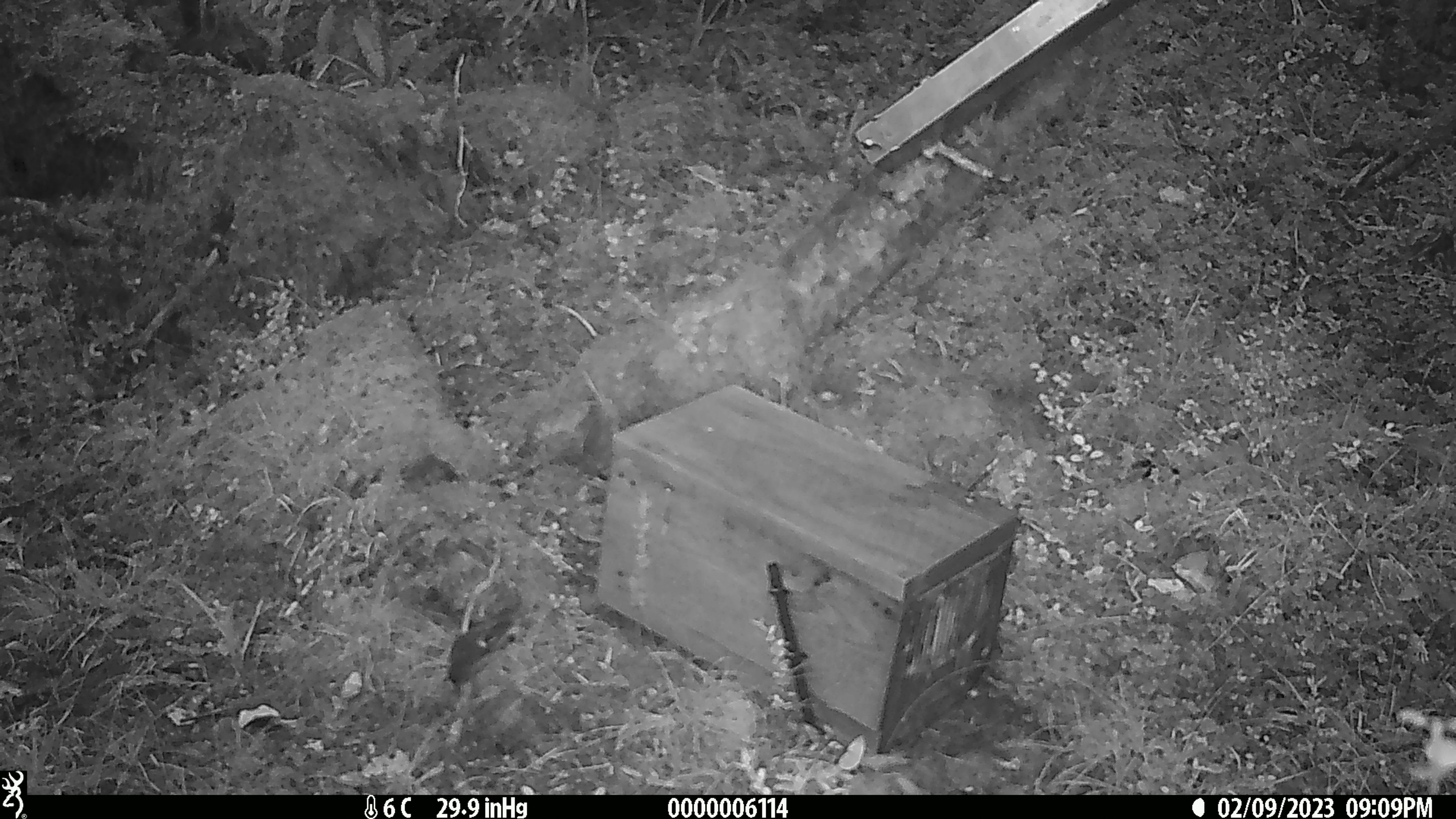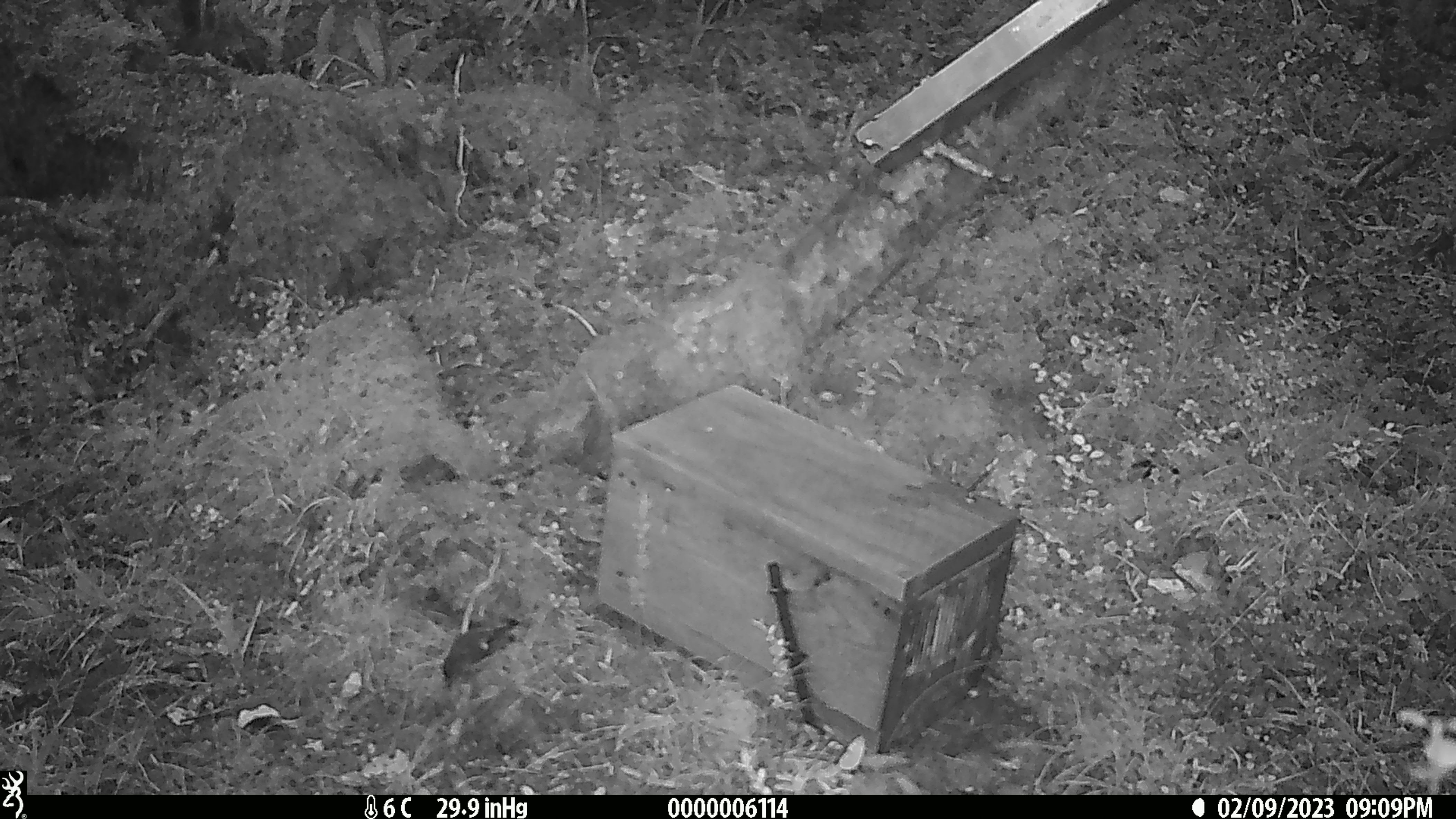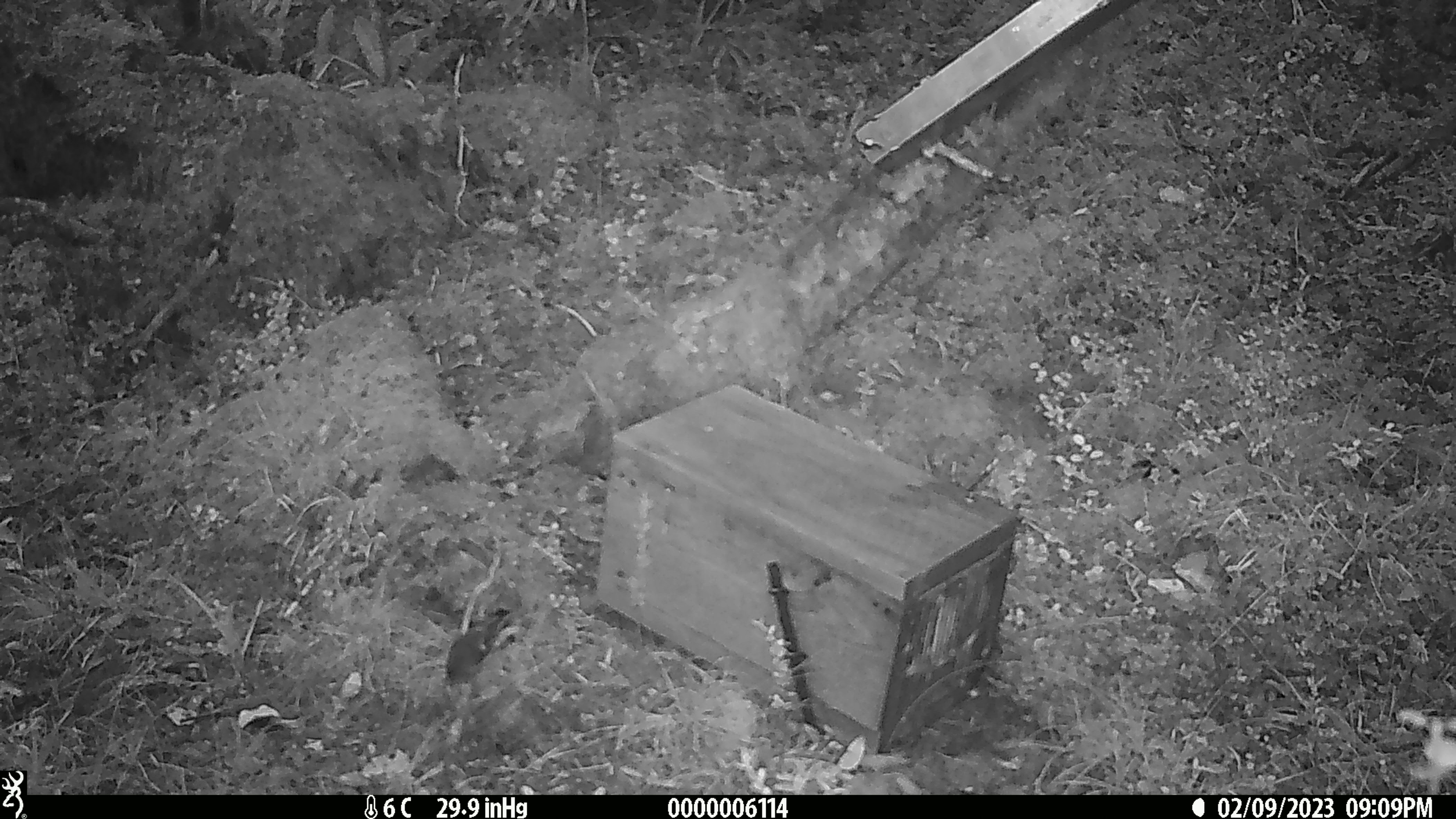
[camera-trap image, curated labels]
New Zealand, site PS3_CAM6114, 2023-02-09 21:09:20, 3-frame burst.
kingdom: Animalia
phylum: Chordata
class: Aves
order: Passeriformes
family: Petroicidae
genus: Petroica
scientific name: Petroica macrocephala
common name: tomtit